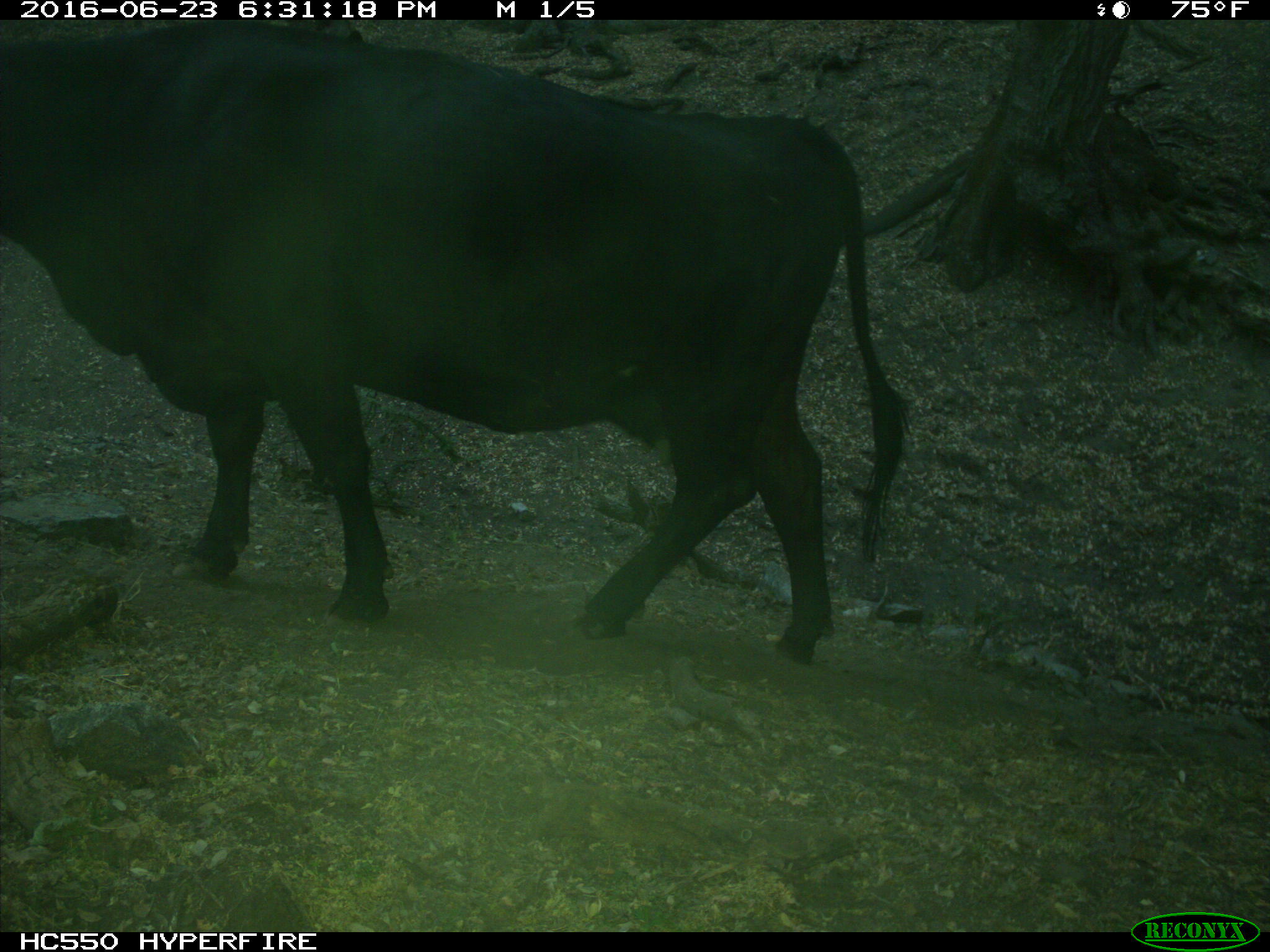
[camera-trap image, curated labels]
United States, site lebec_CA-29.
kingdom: Animalia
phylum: Chordata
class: Mammalia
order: Artiodactyla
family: Bovidae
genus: Bos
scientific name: Bos taurus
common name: domestic cow